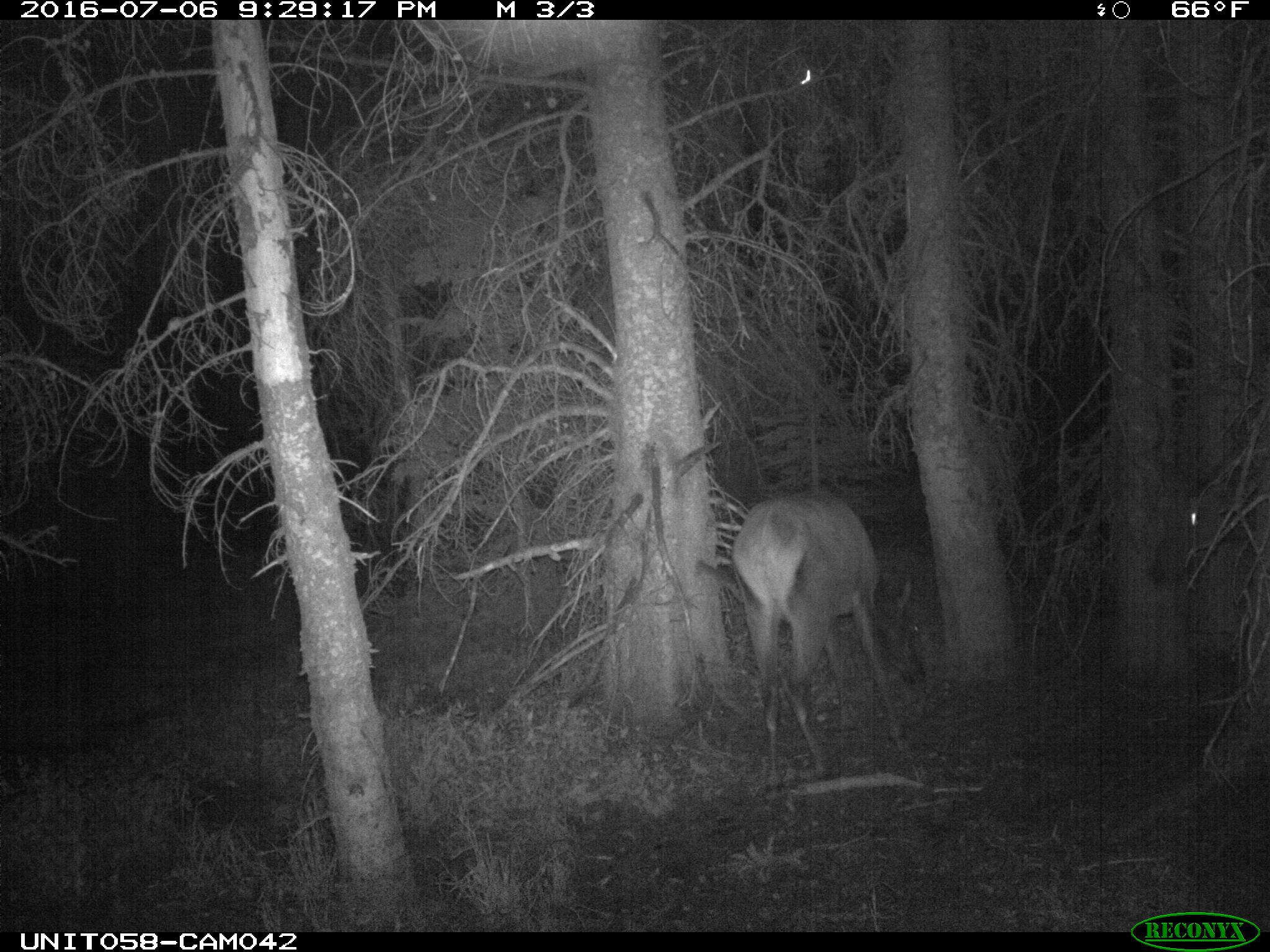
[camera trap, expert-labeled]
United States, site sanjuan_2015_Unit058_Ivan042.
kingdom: Animalia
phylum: Chordata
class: Mammalia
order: Artiodactyla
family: Cervidae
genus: Cervus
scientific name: Cervus elaphus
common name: red deer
Cervus elaphus (red deer).